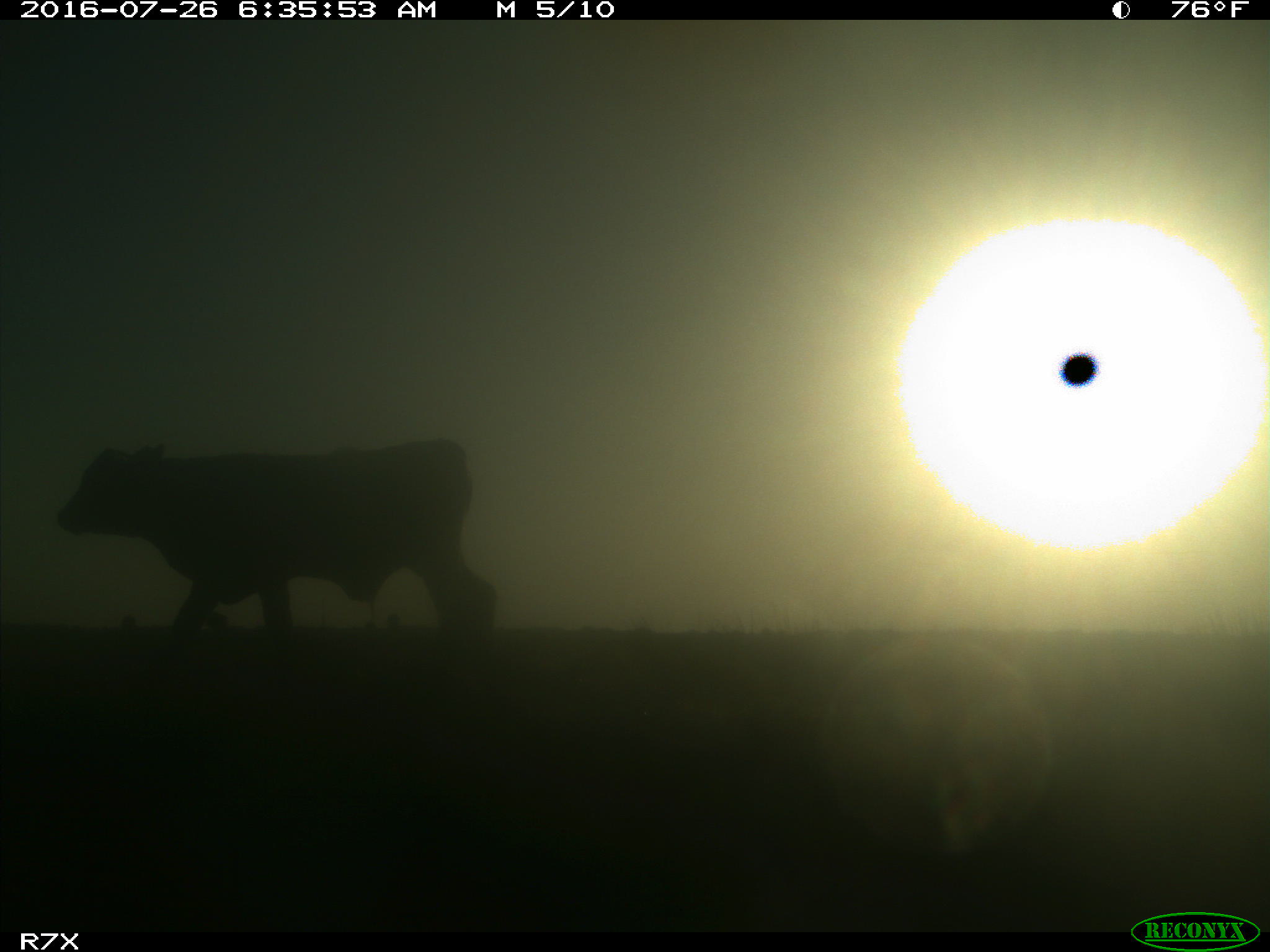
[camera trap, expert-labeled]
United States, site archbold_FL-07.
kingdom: Animalia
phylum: Chordata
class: Mammalia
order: Artiodactyla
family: Bovidae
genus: Bos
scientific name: Bos taurus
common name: domestic cow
Bos taurus (domestic cow).